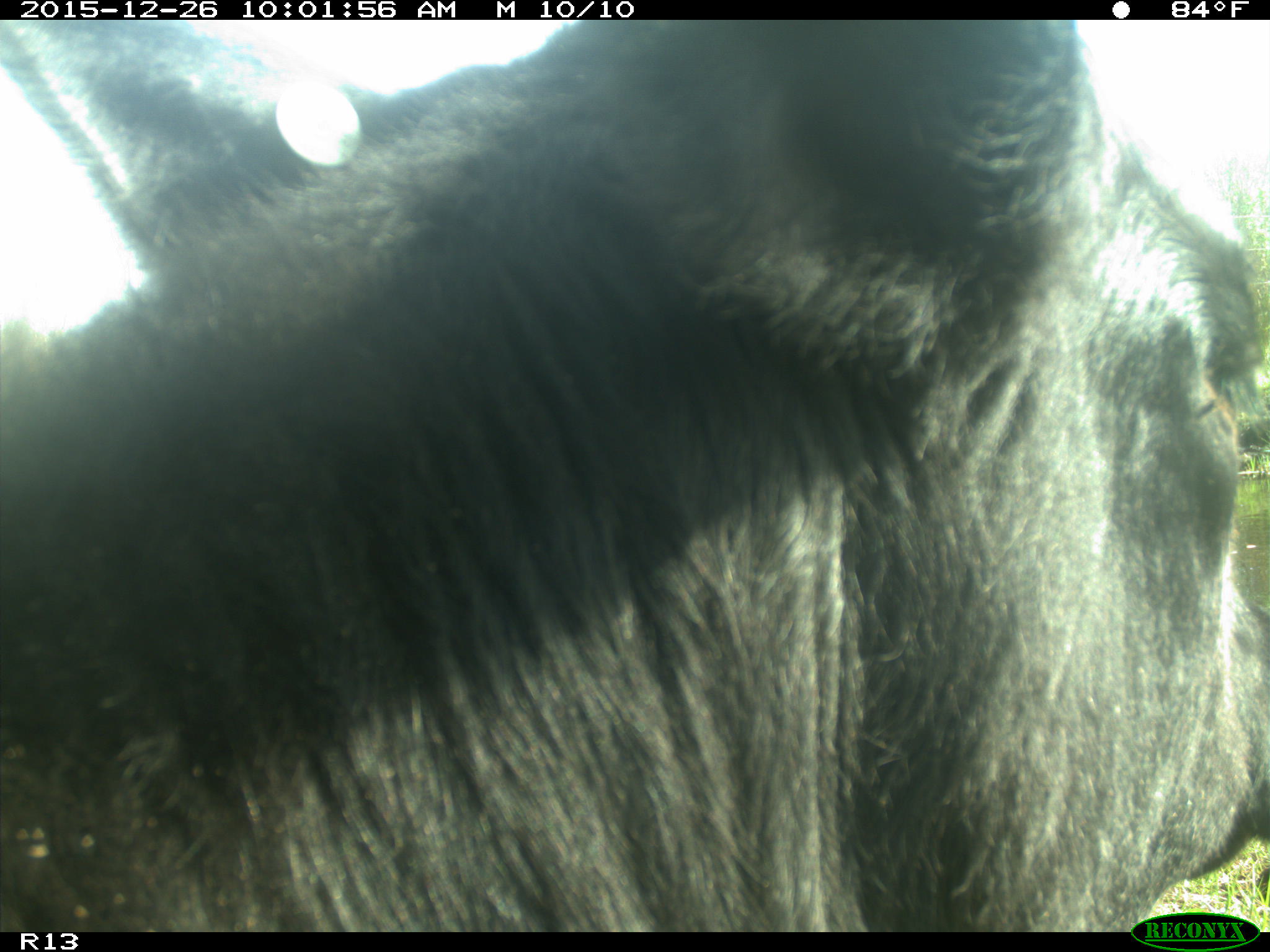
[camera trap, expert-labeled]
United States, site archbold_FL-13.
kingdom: Animalia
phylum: Chordata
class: Mammalia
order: Artiodactyla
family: Bovidae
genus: Bos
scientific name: Bos taurus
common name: domestic cow